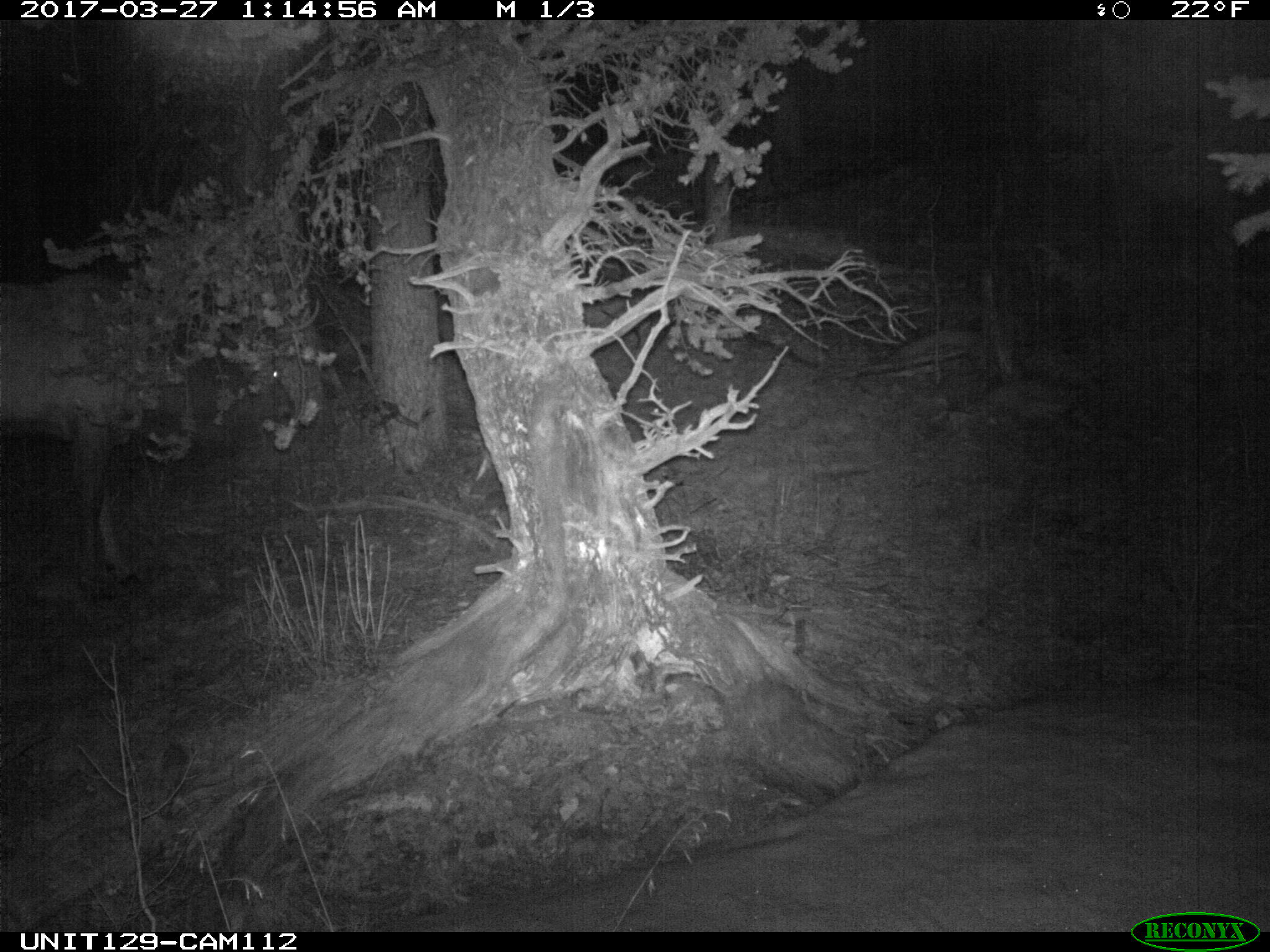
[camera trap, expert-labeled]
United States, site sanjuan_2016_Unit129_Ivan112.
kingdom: Animalia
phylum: Chordata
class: Mammalia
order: Artiodactyla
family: Cervidae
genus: Cervus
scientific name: Cervus elaphus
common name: red deer